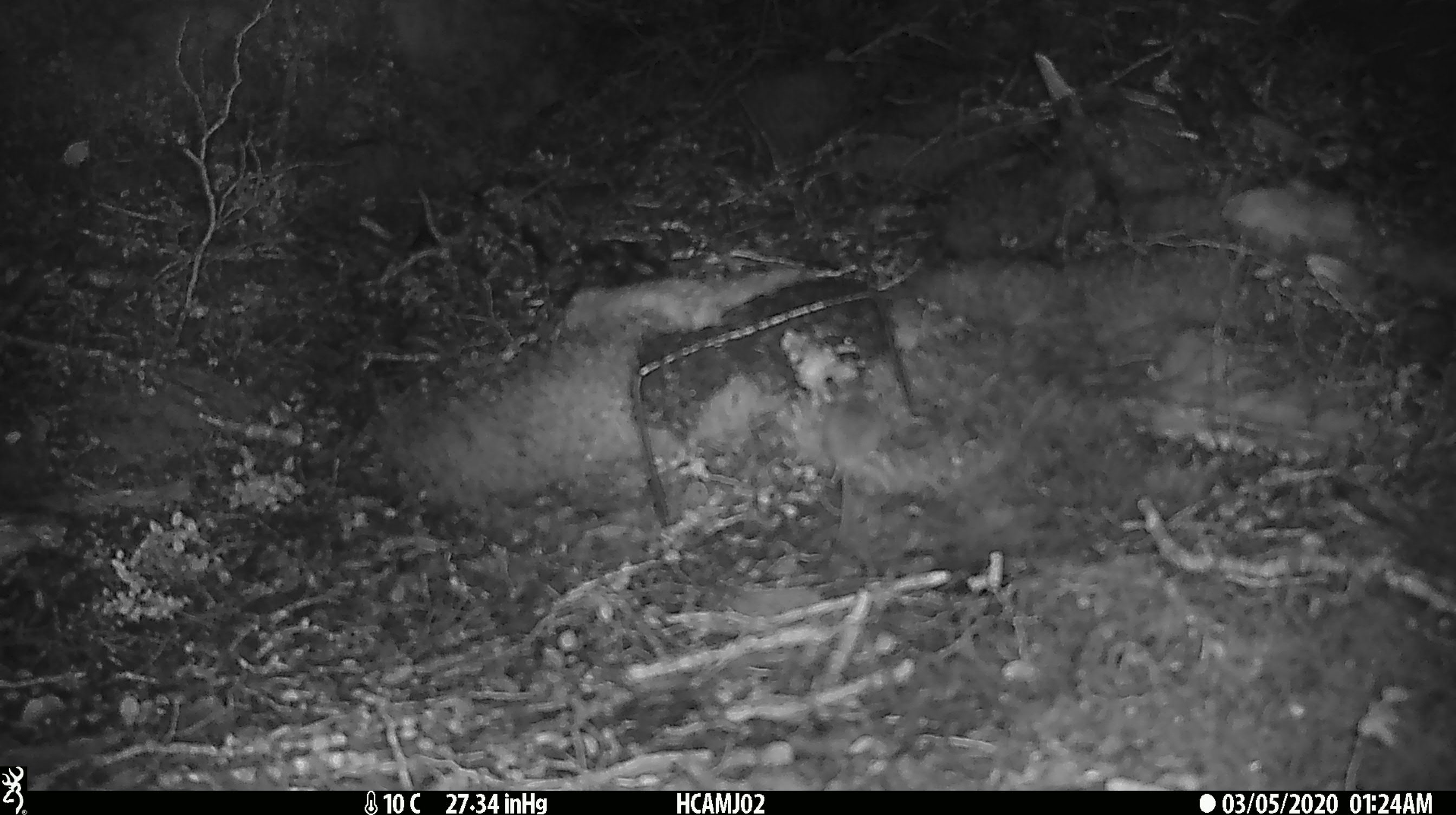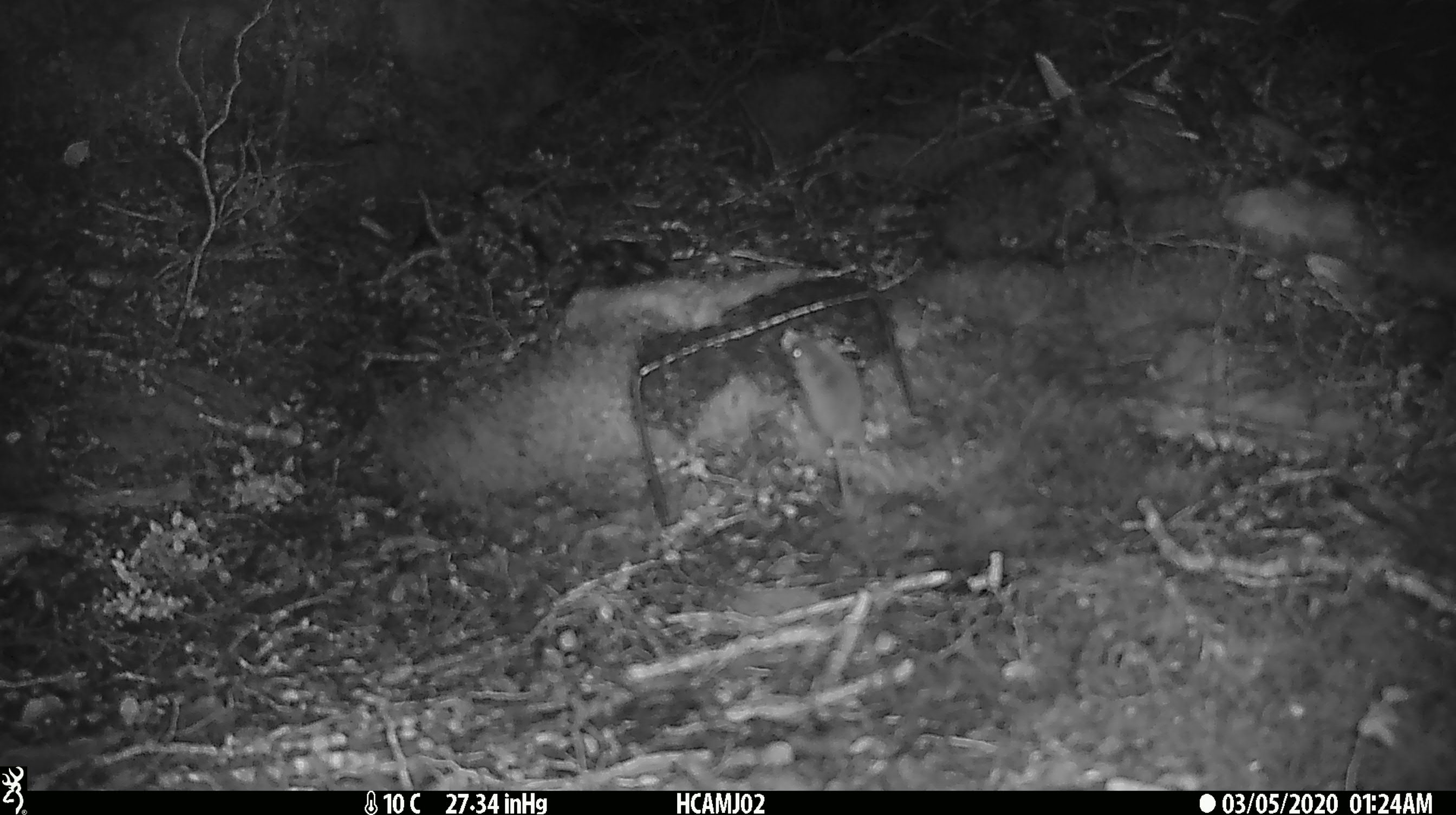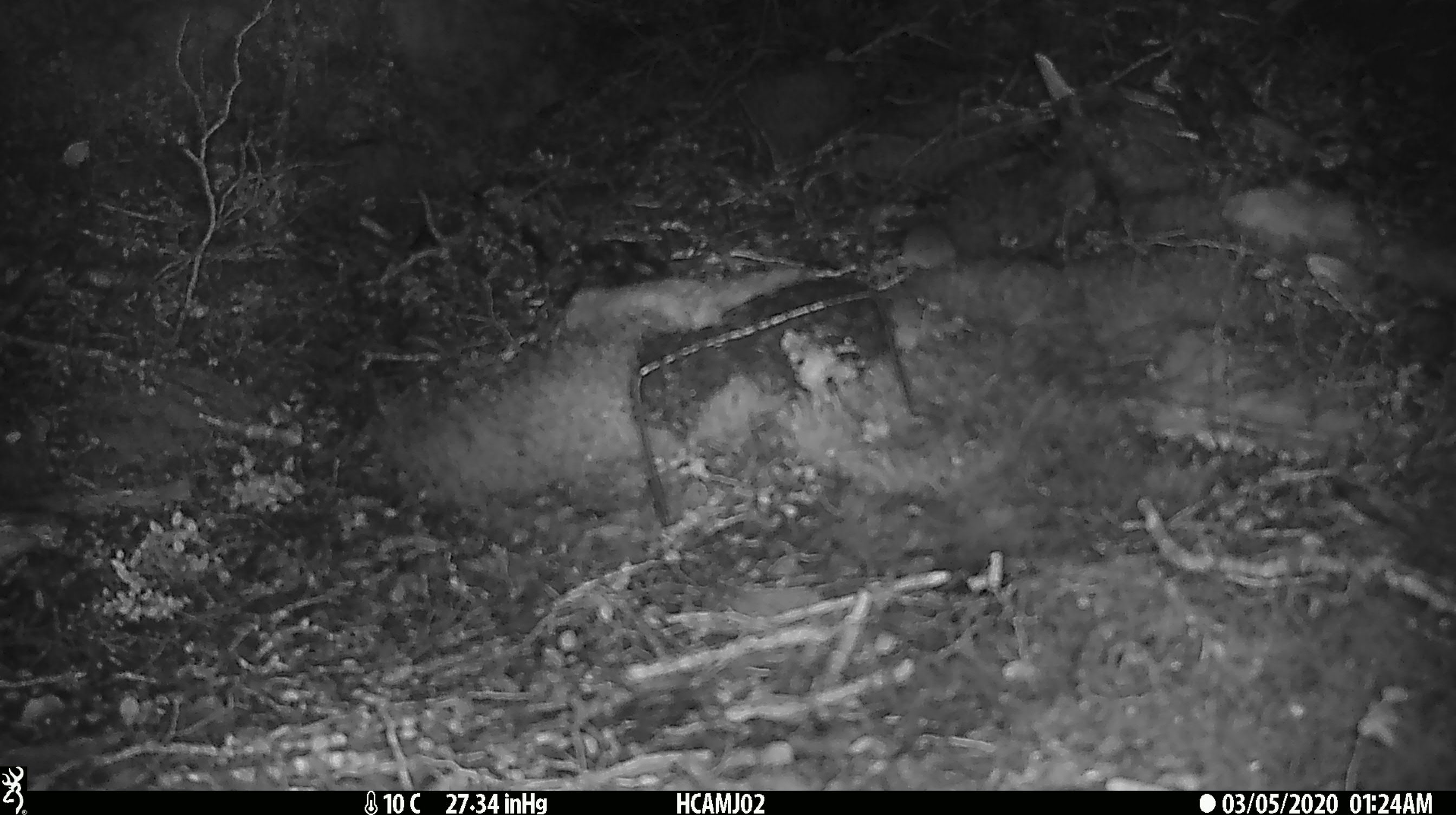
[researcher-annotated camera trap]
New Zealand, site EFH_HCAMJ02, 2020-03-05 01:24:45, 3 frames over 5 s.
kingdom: Animalia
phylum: Chordata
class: Mammalia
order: Rodentia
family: Muridae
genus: Mus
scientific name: Mus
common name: mouse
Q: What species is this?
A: Mouse (Mus).